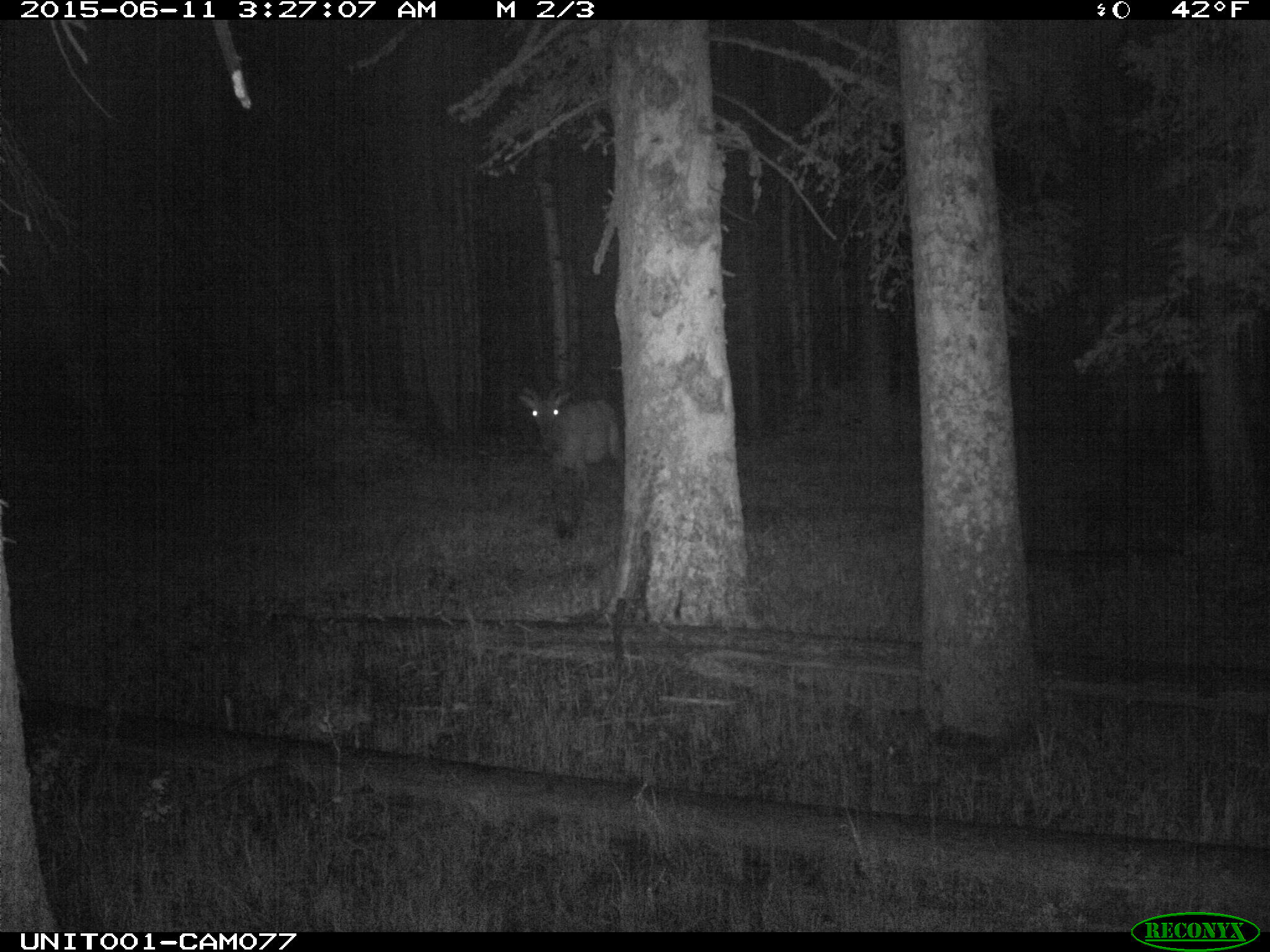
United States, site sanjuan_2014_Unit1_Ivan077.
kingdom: Animalia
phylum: Chordata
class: Mammalia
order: Artiodactyla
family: Cervidae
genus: Cervus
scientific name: Cervus elaphus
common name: red deer